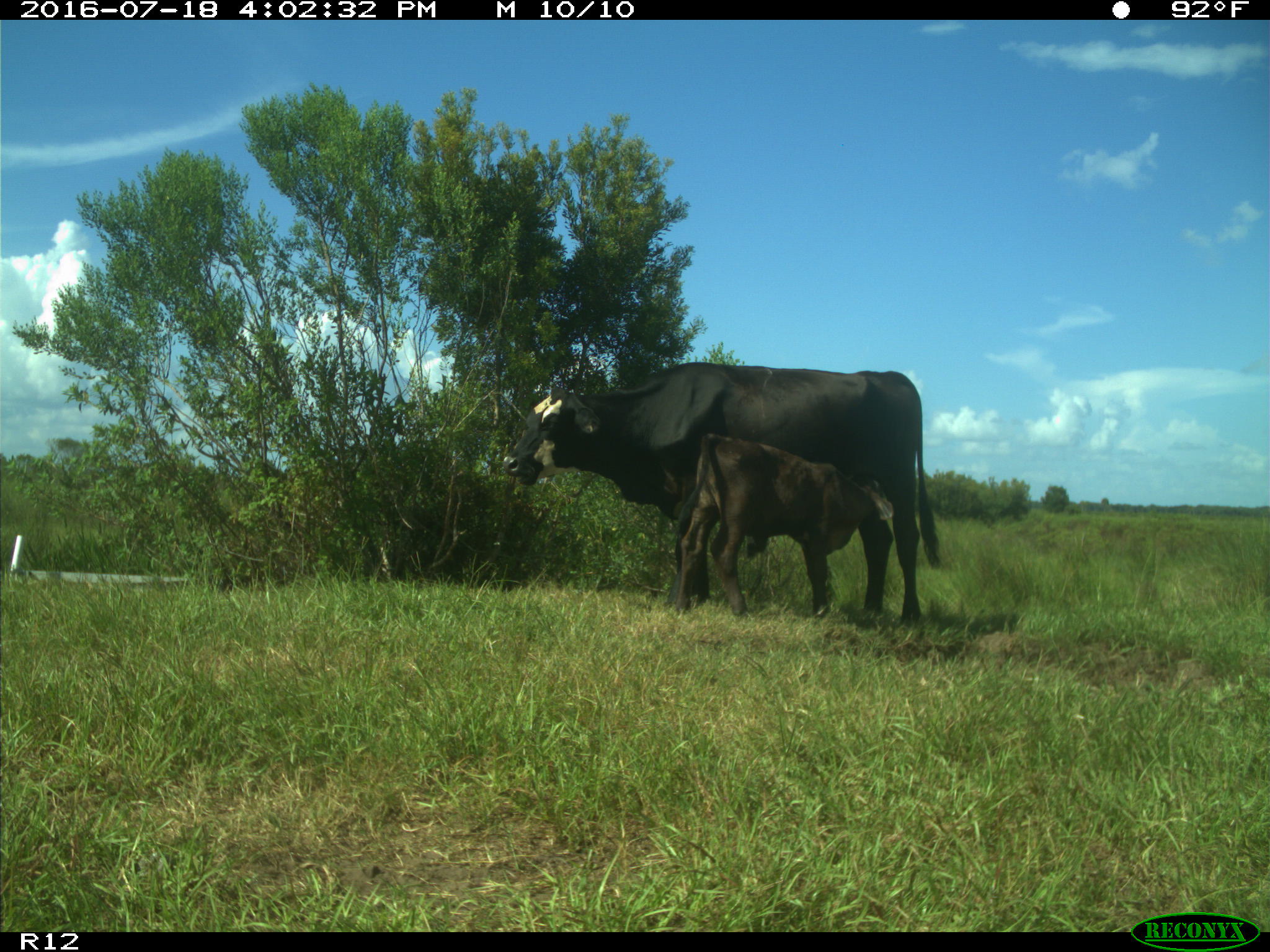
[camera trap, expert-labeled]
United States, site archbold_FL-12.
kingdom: Animalia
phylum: Chordata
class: Mammalia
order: Artiodactyla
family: Bovidae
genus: Bos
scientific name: Bos taurus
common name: domestic cow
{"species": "Bos taurus (domestic cow)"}